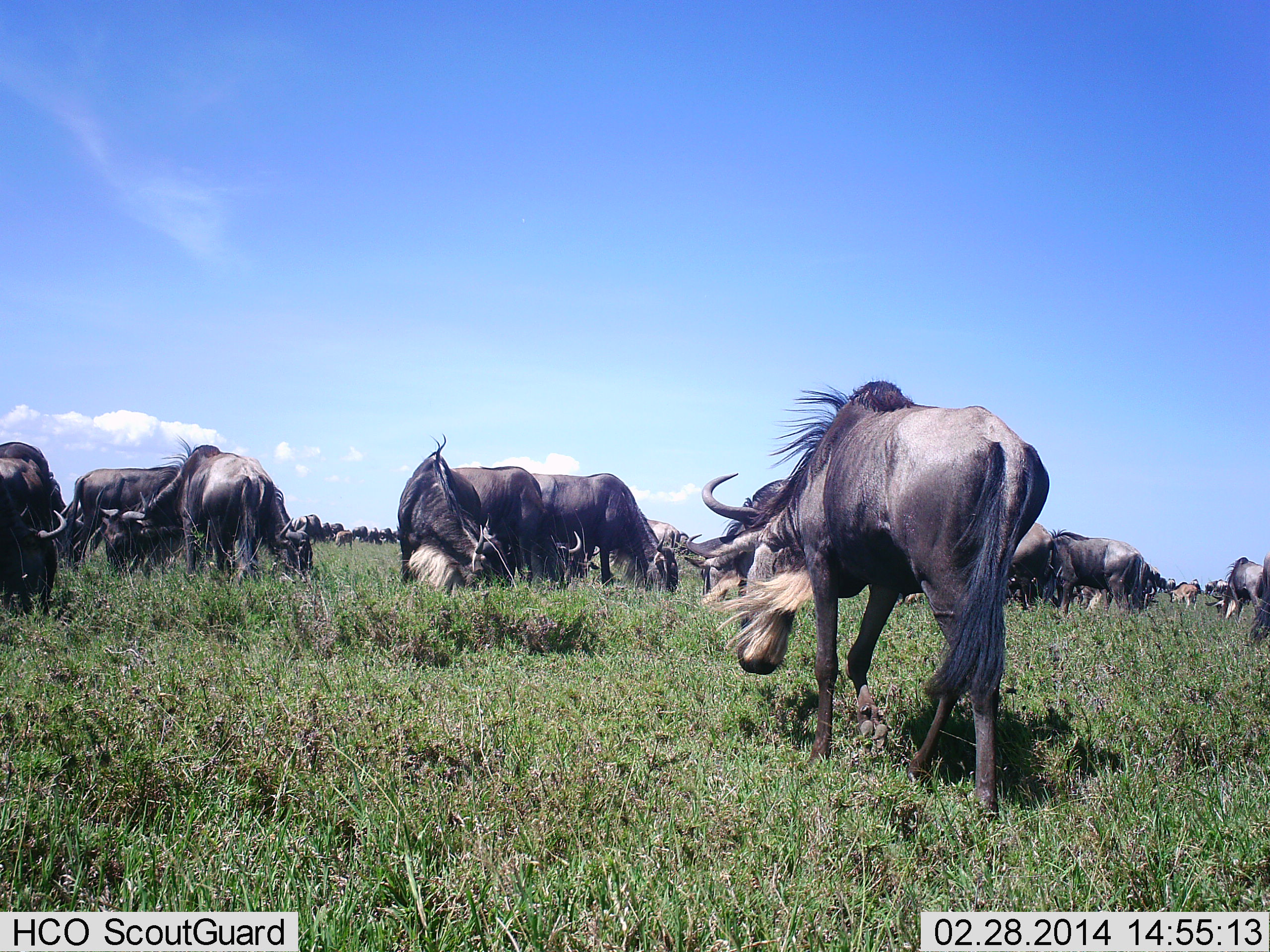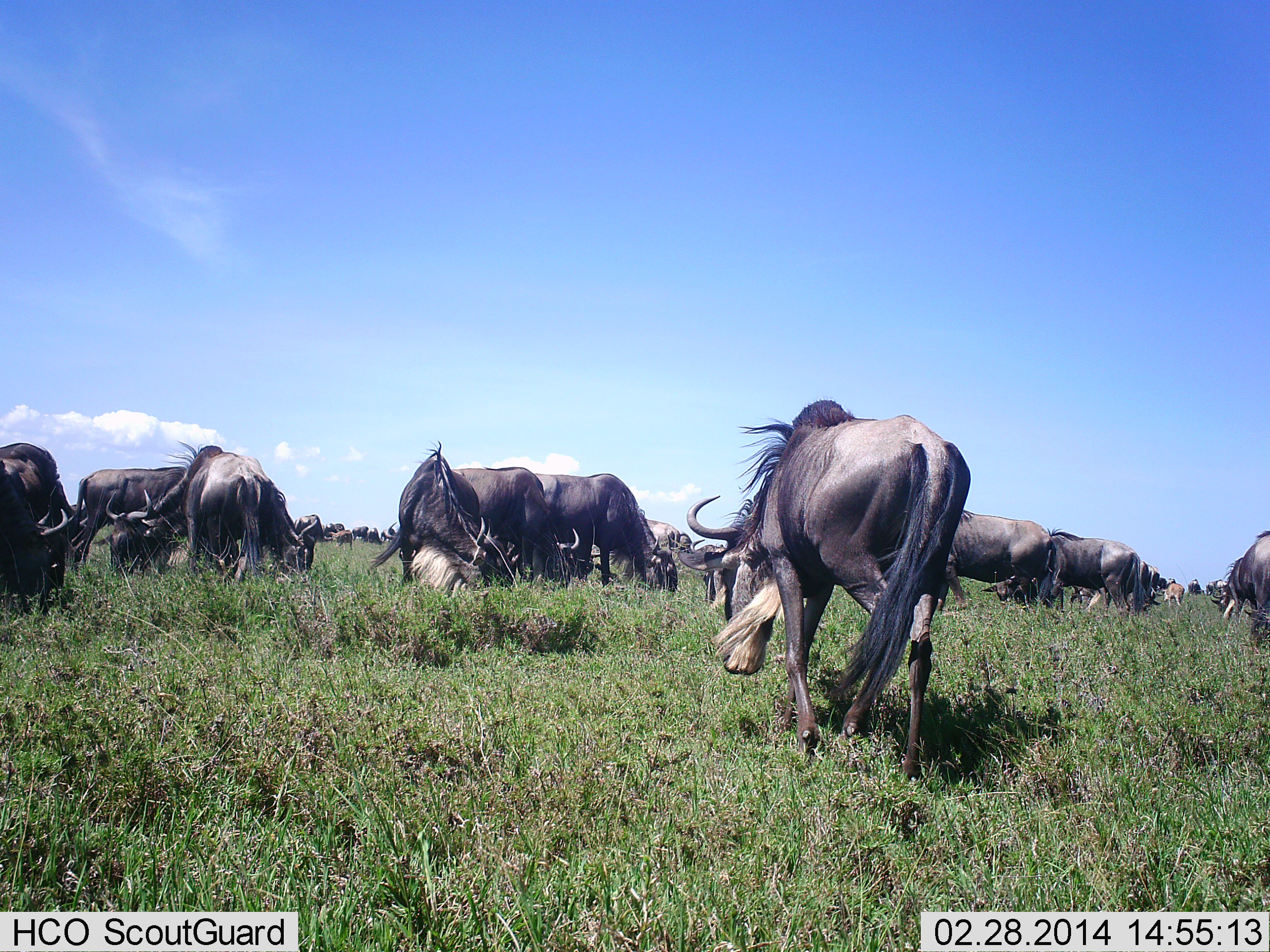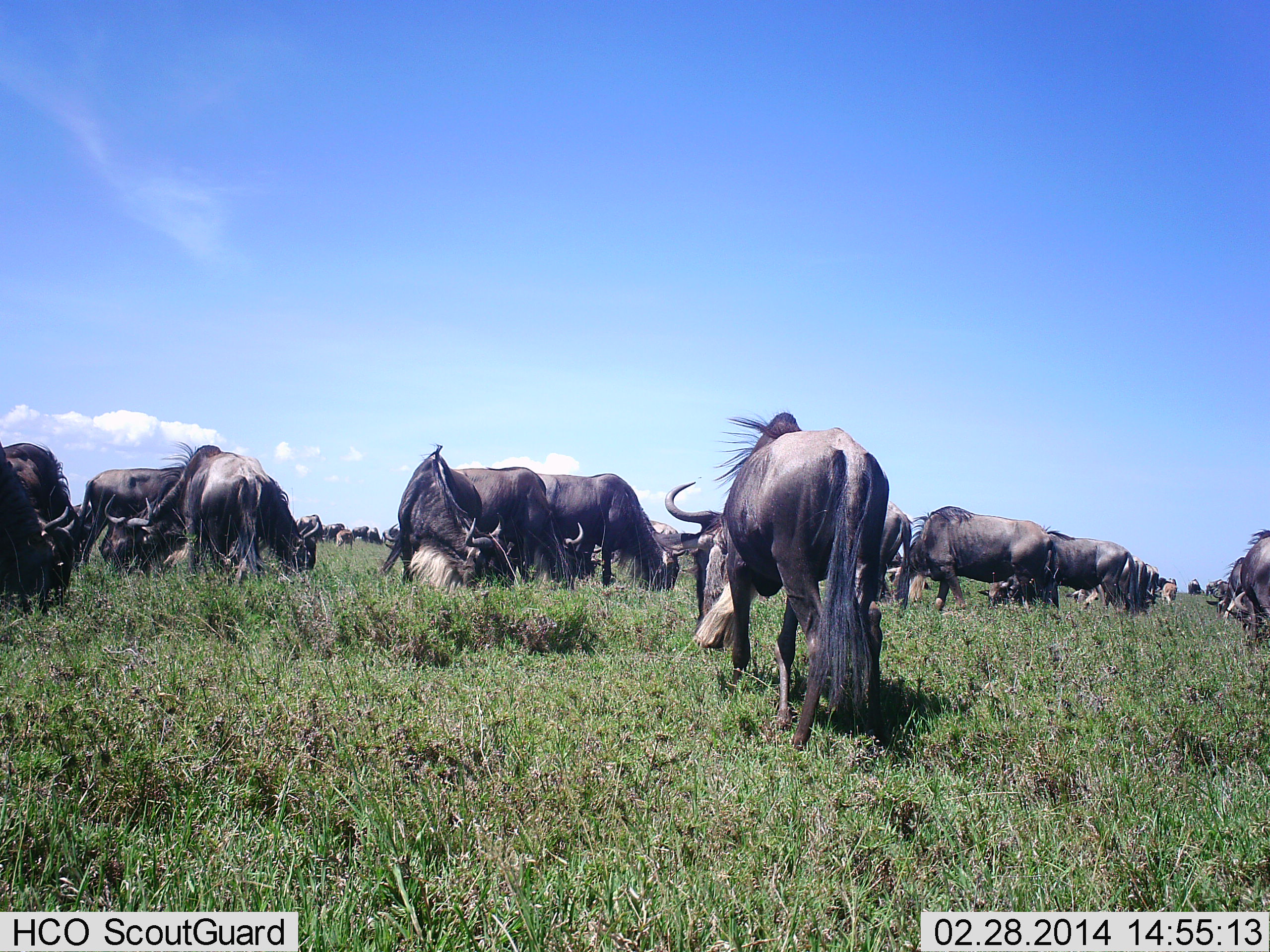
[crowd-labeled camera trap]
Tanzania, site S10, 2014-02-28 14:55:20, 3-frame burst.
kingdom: Animalia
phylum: Chordata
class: Mammalia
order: Artiodactyla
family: Bovidae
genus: Connochaetes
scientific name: Connochaetes taurinus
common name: blue wildebeest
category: wildebeest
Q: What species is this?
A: Wildebeest (blue wildebeest) (Connochaetes taurinus).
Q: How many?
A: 11-50.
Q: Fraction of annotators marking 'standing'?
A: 30%.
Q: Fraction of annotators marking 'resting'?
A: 0%.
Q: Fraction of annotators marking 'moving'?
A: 50%.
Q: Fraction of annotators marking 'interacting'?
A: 20%.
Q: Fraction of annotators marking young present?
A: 0%.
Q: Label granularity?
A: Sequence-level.